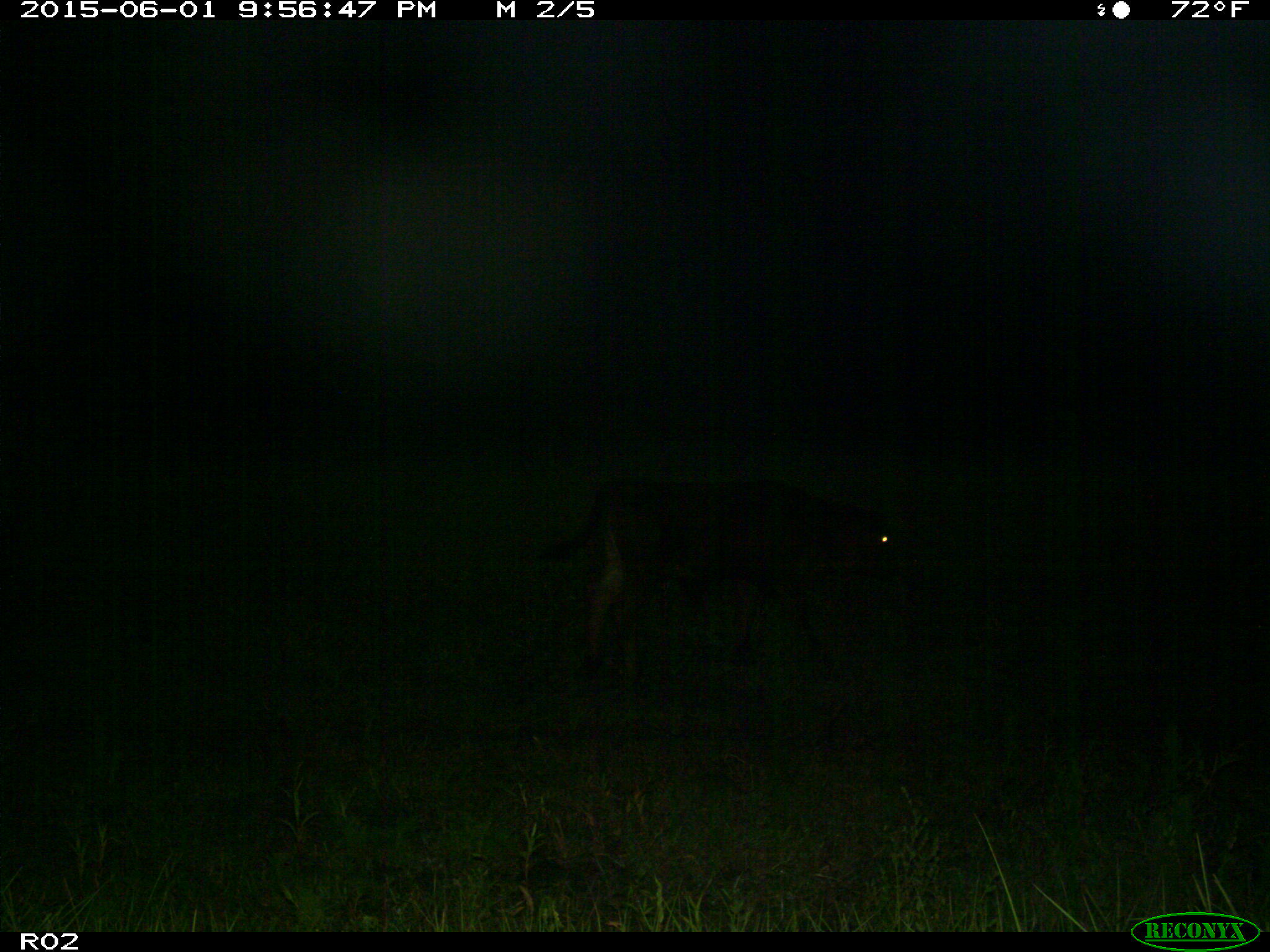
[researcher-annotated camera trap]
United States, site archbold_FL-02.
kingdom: Animalia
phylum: Chordata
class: Mammalia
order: Artiodactyla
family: Bovidae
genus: Bos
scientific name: Bos taurus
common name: domestic cow